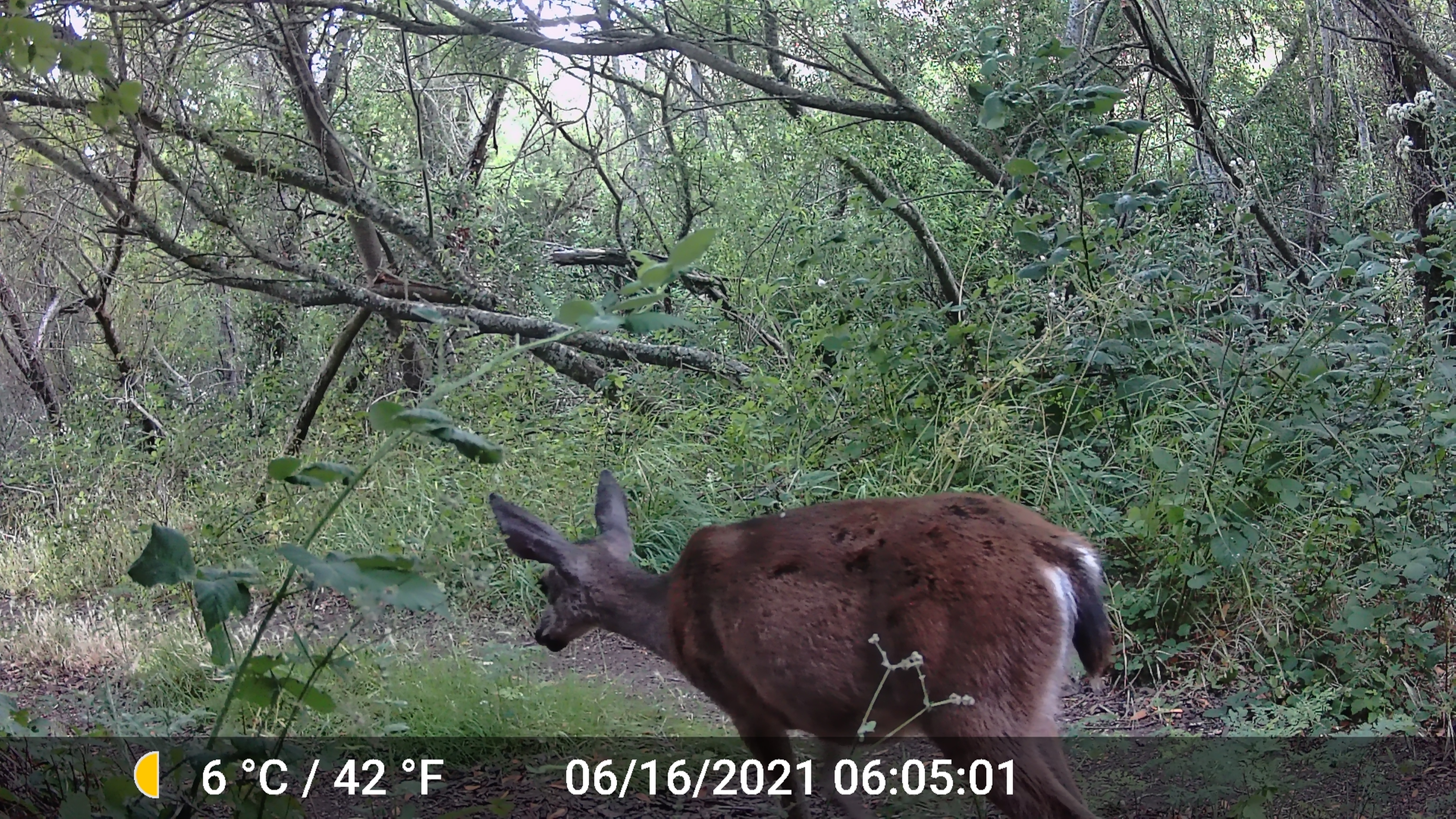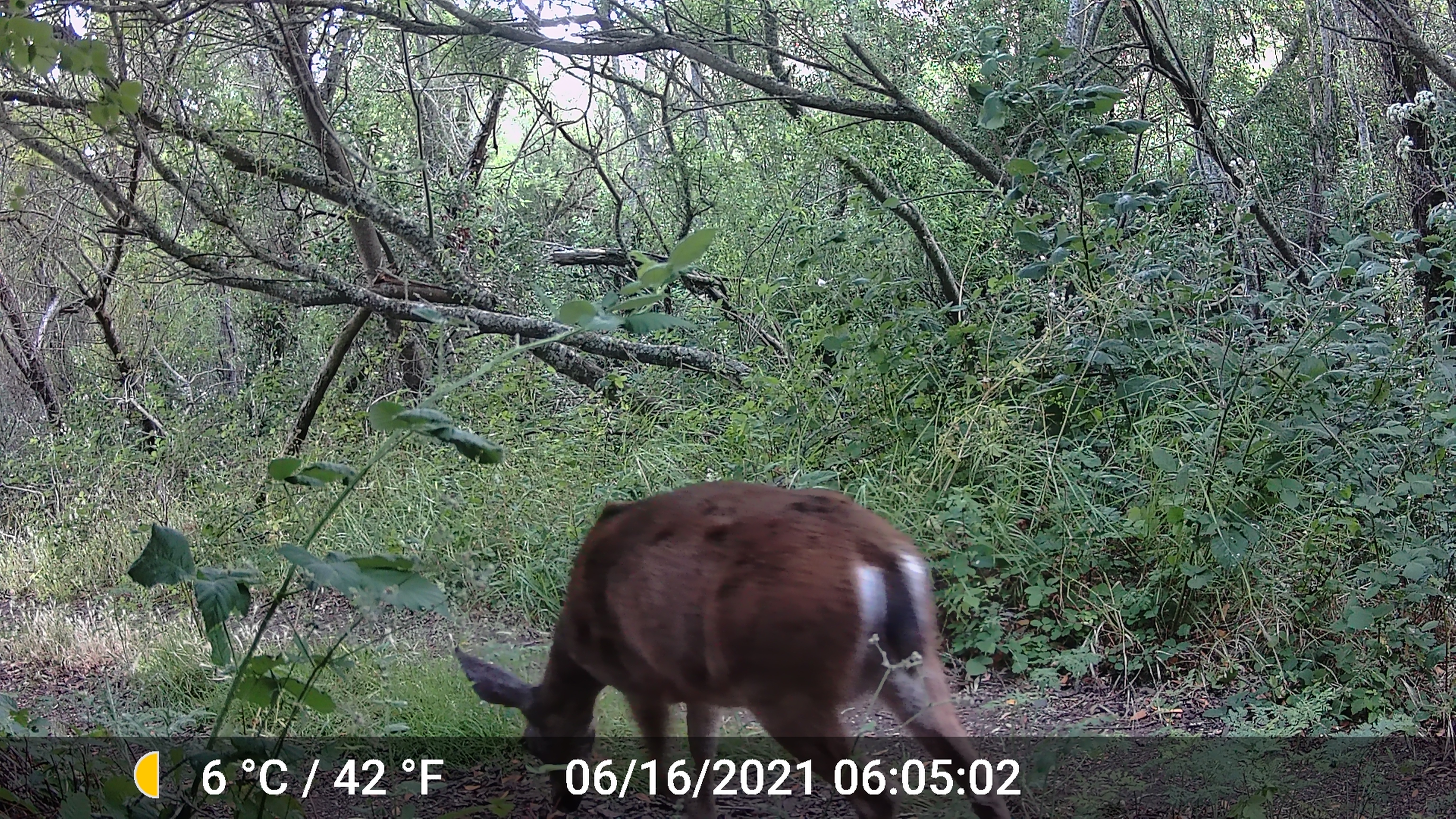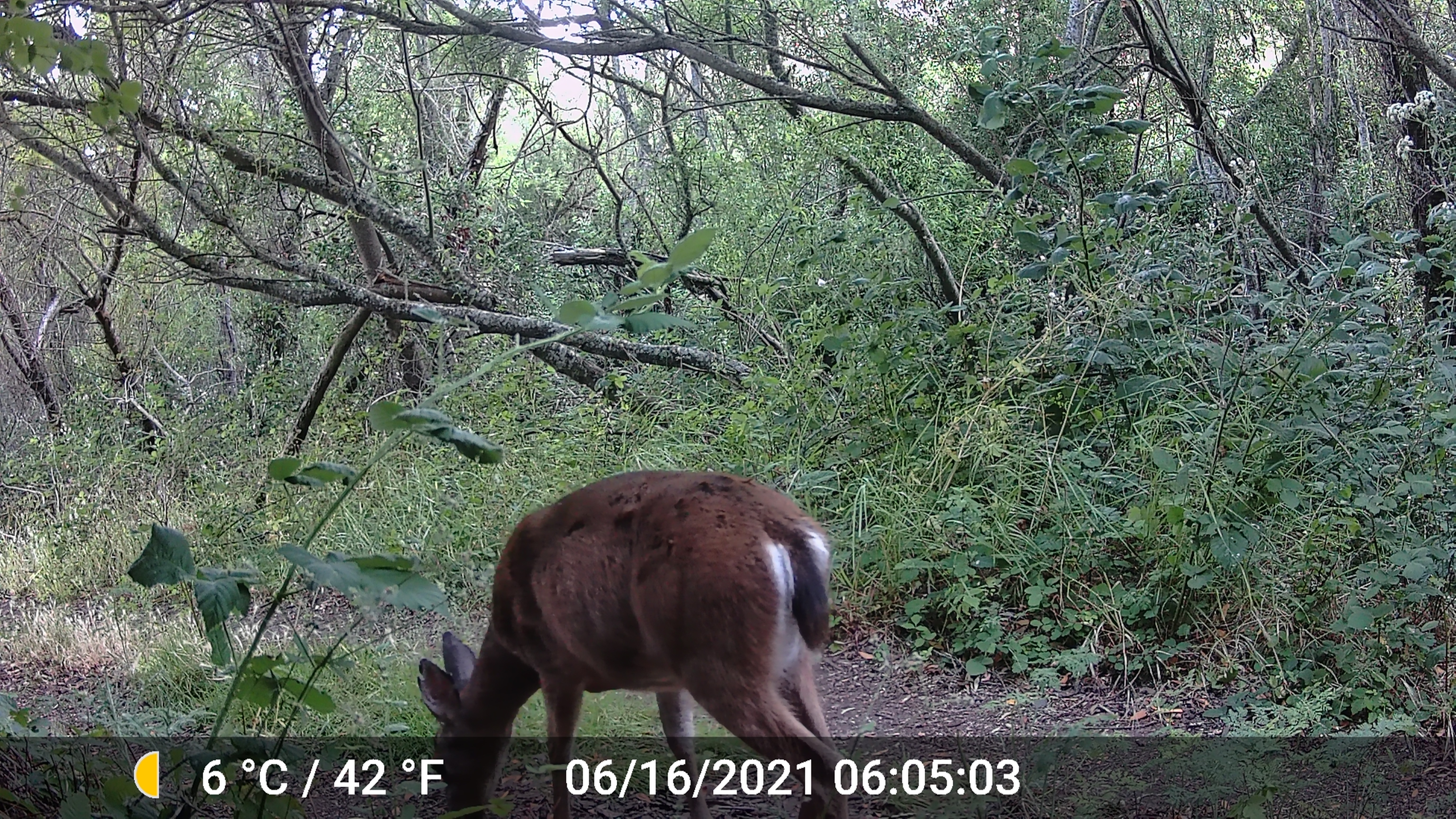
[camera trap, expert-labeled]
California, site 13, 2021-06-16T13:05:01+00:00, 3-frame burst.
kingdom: Animalia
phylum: Chordata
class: Mammalia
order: Artiodactyla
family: Cervidae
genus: Odocoileus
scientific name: Odocoileus hemionus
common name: mule deer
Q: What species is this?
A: Mule deer (Odocoileus hemionus).